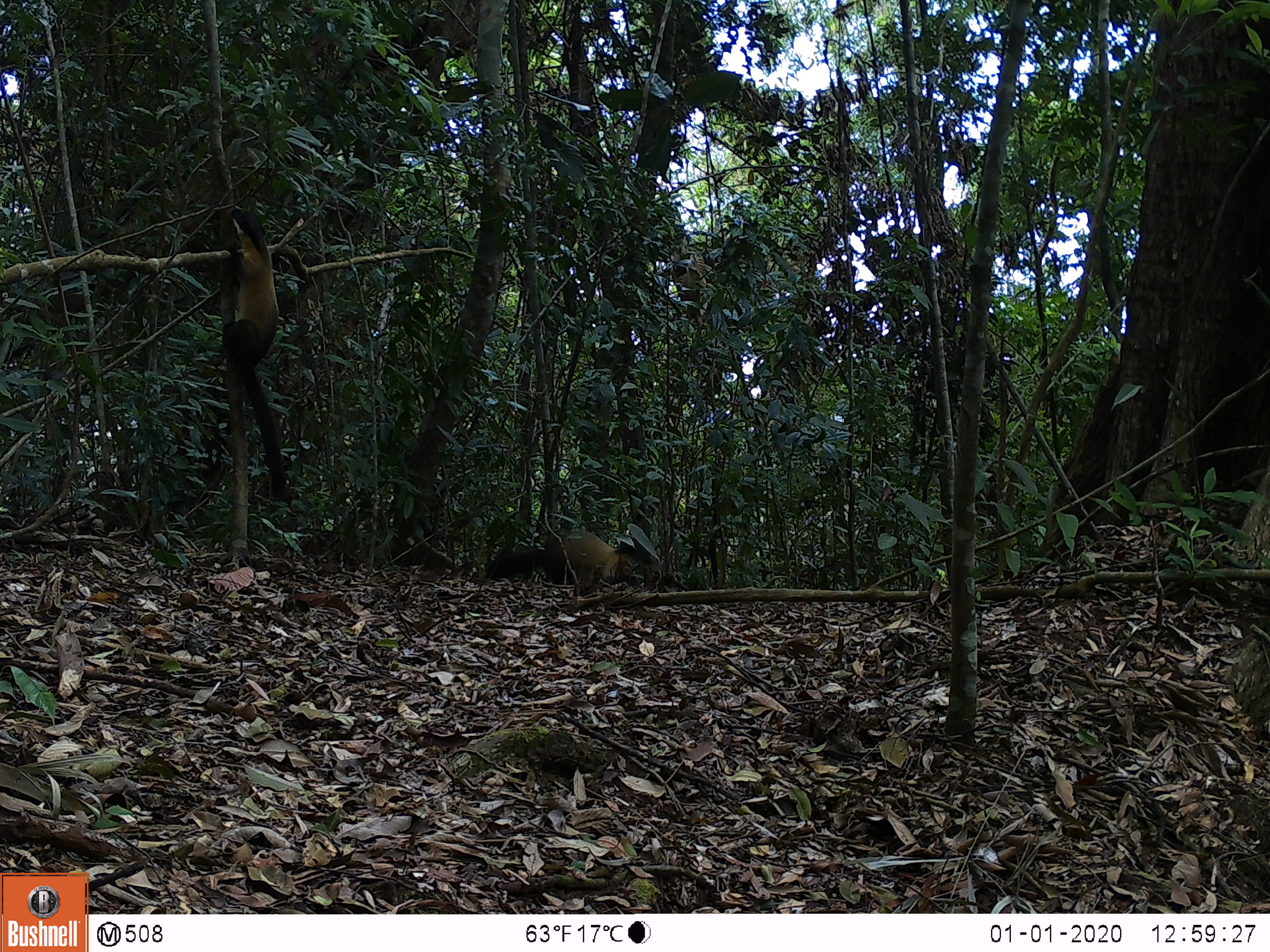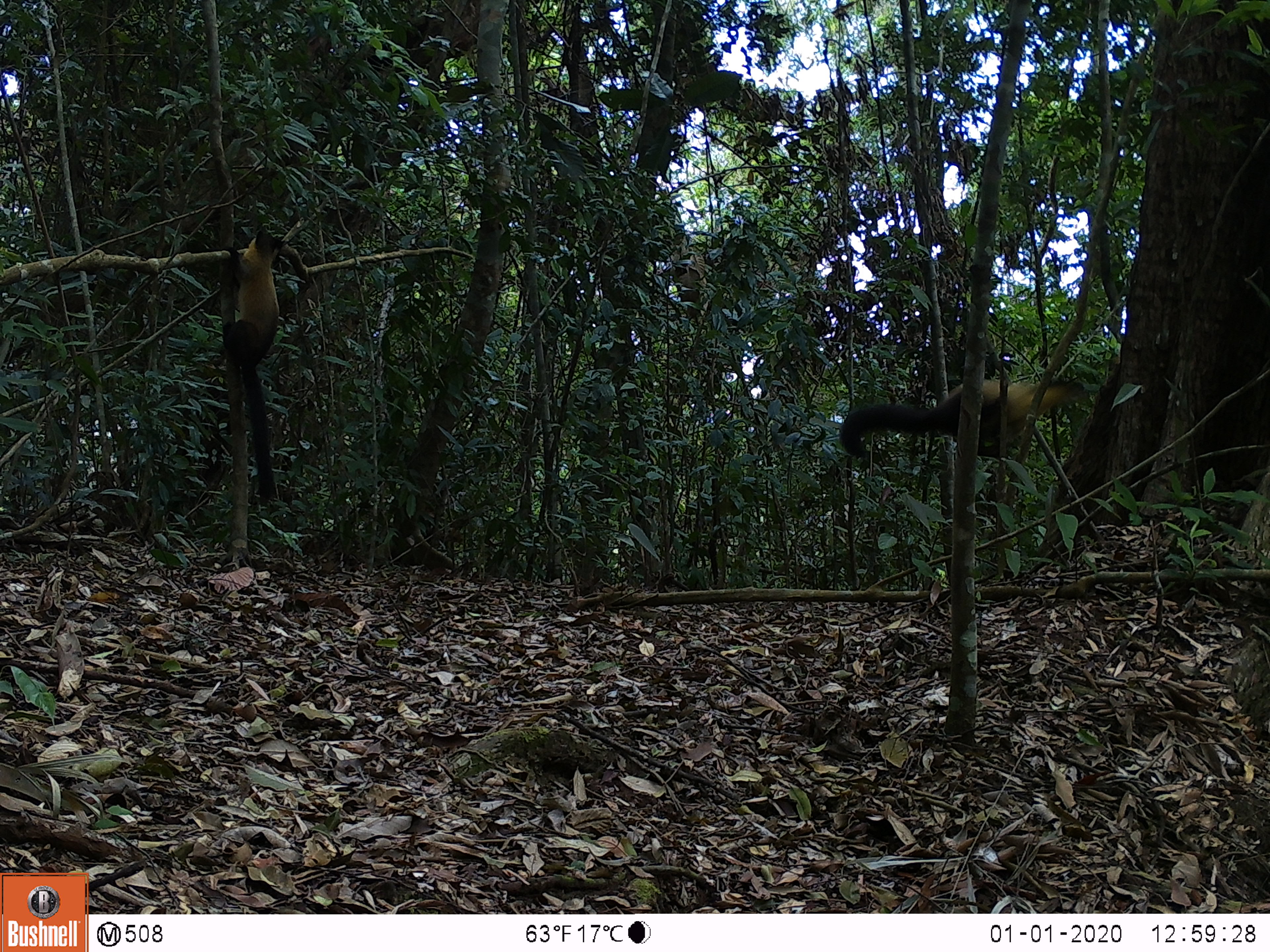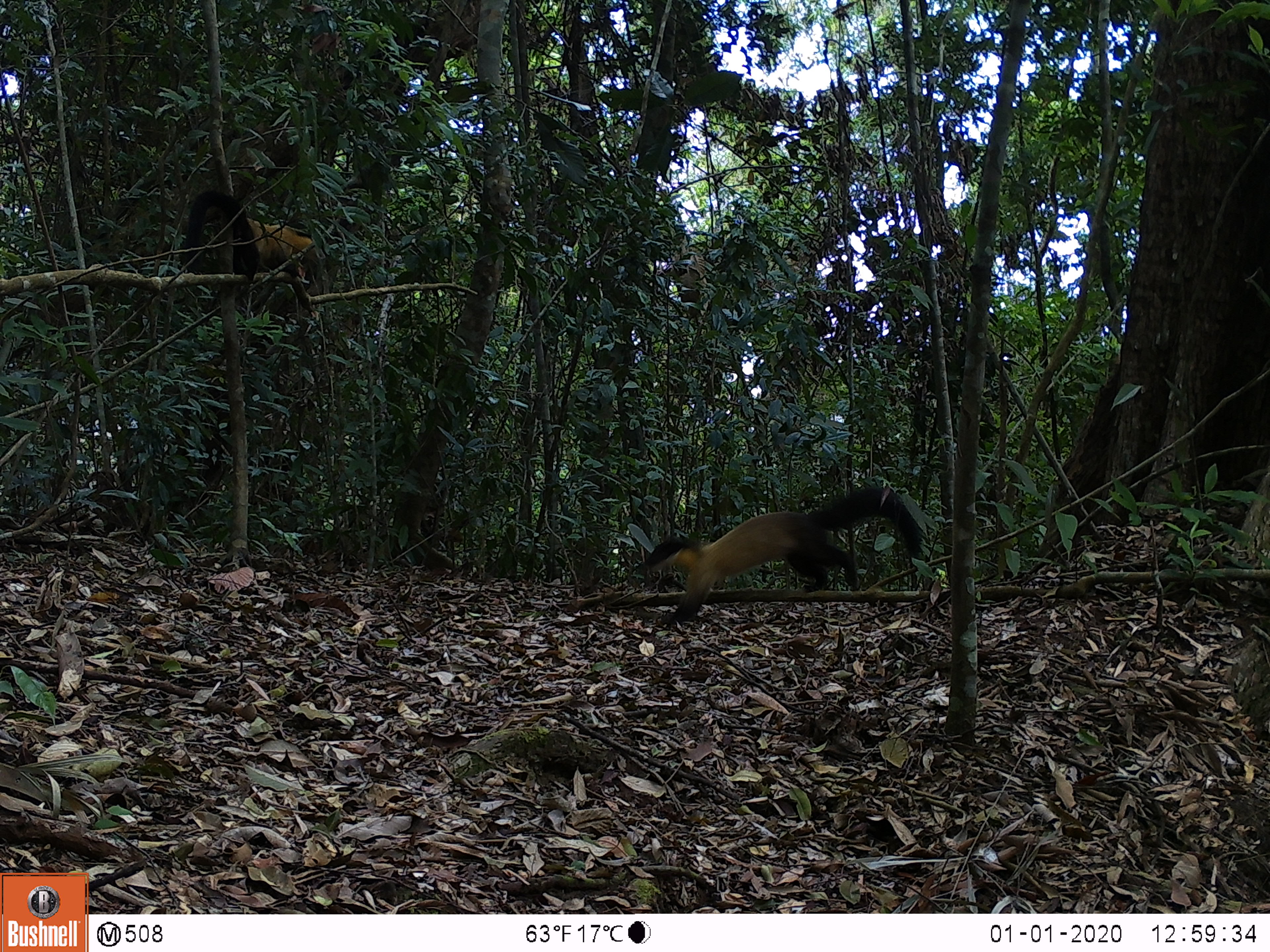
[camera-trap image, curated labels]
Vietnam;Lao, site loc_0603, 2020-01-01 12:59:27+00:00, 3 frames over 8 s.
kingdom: Animalia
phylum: Chordata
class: Mammalia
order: Carnivora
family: Mustelidae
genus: Martes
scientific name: Martes flavigula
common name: yellow-throated marten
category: yellow throated marten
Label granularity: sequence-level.